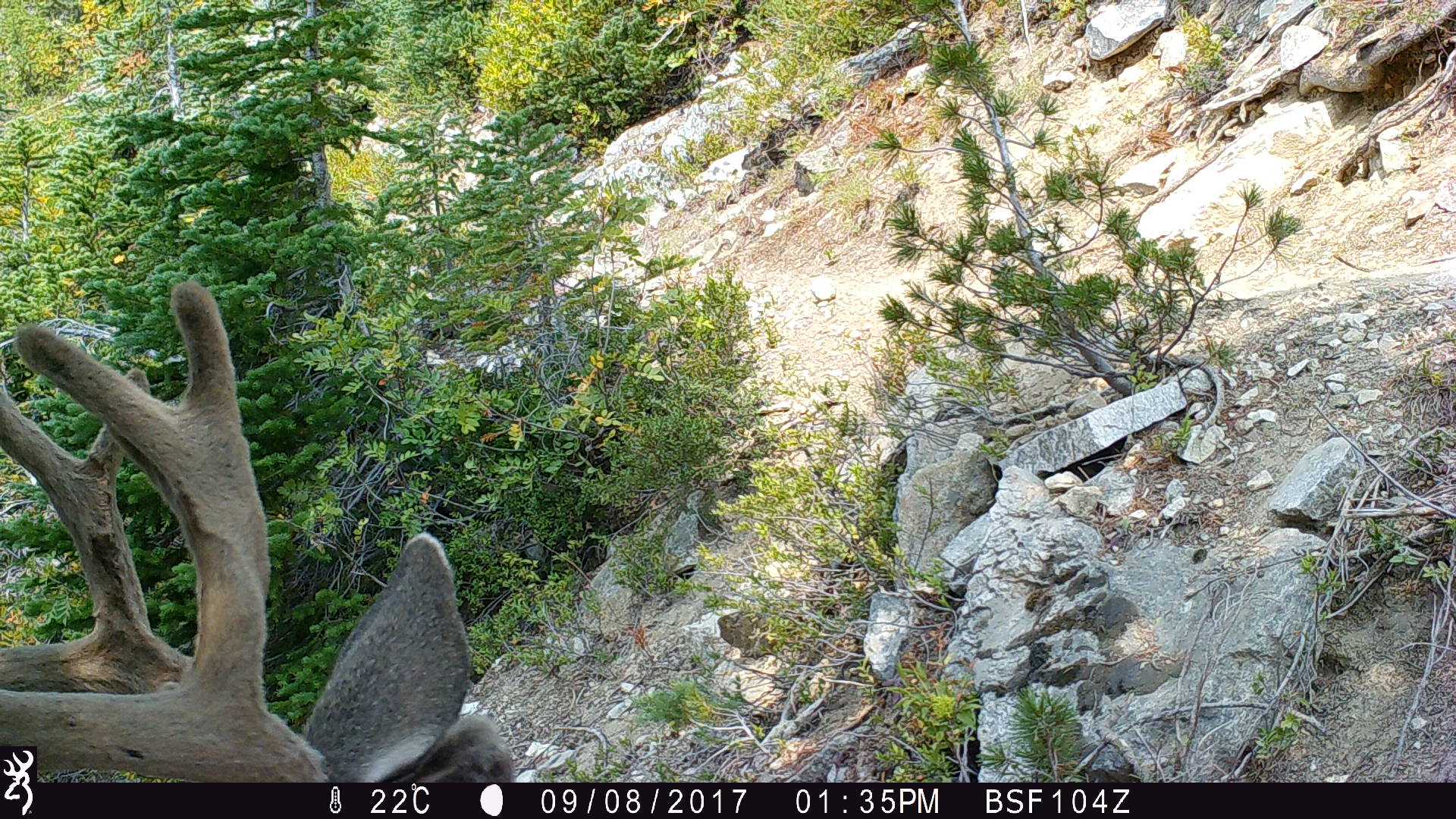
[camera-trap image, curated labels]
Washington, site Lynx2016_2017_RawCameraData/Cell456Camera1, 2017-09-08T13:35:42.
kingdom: Animalia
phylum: Chordata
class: Mammalia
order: Artiodactyla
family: Cervidae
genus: Odocoileus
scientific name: Odocoileus hemionus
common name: mule deer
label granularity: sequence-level